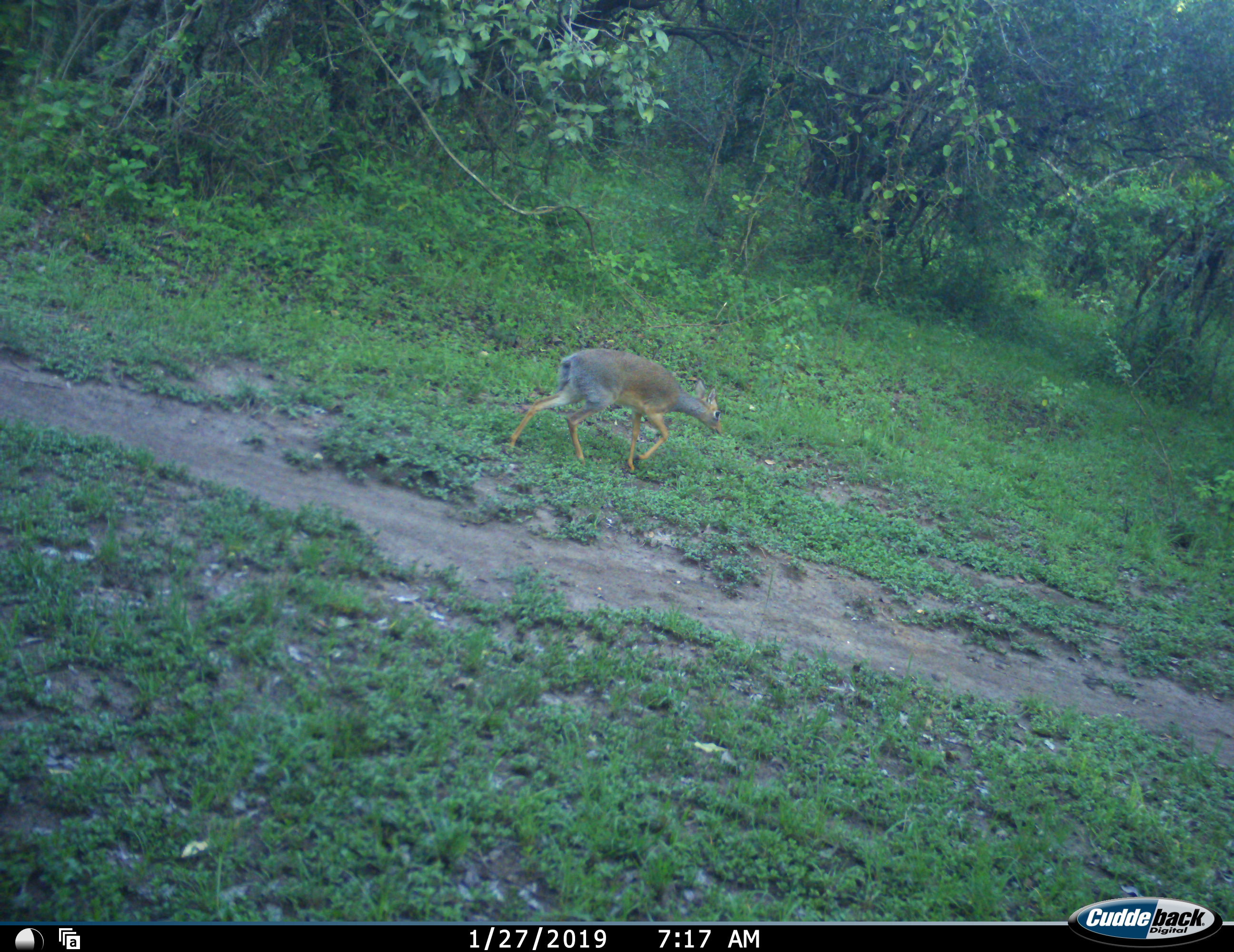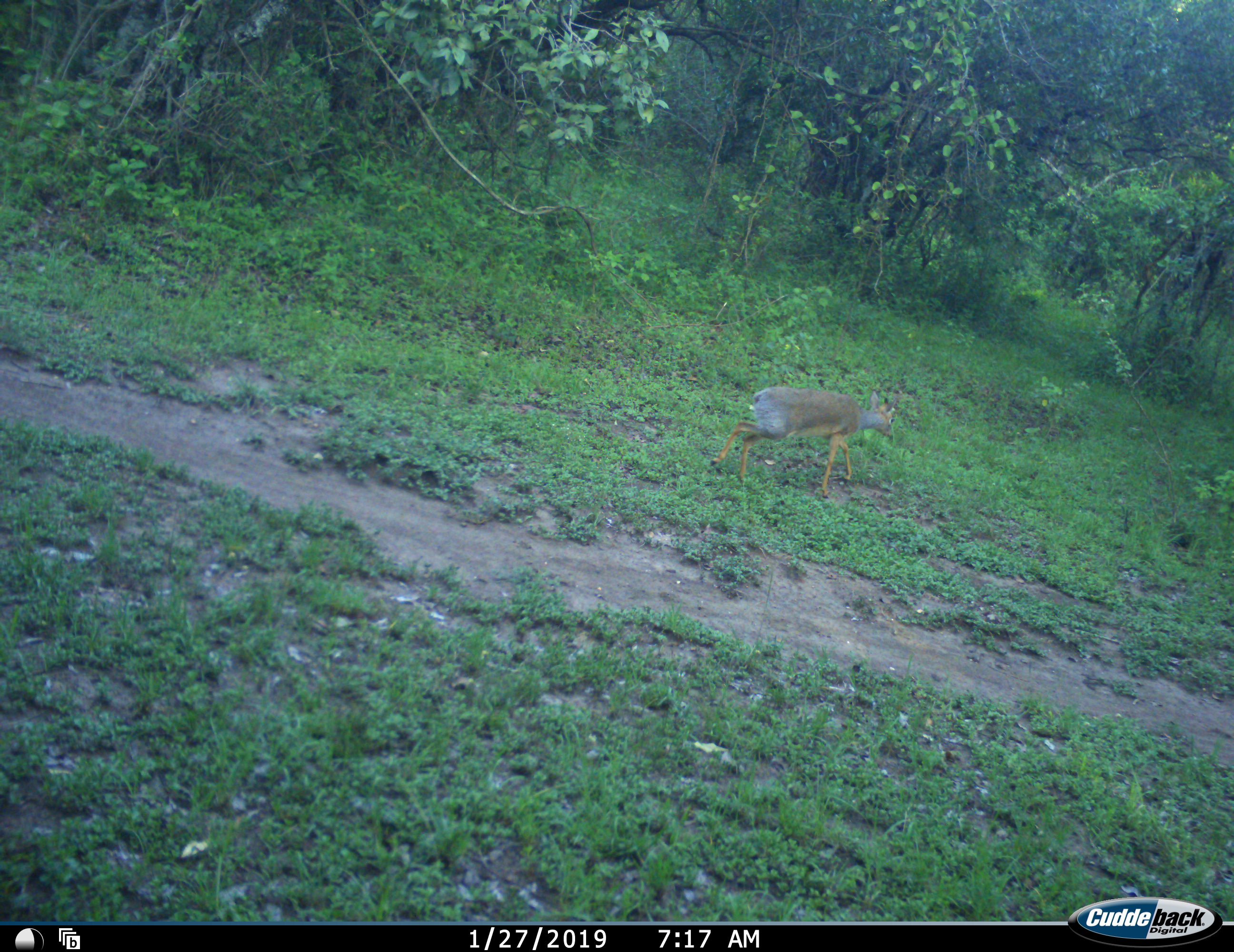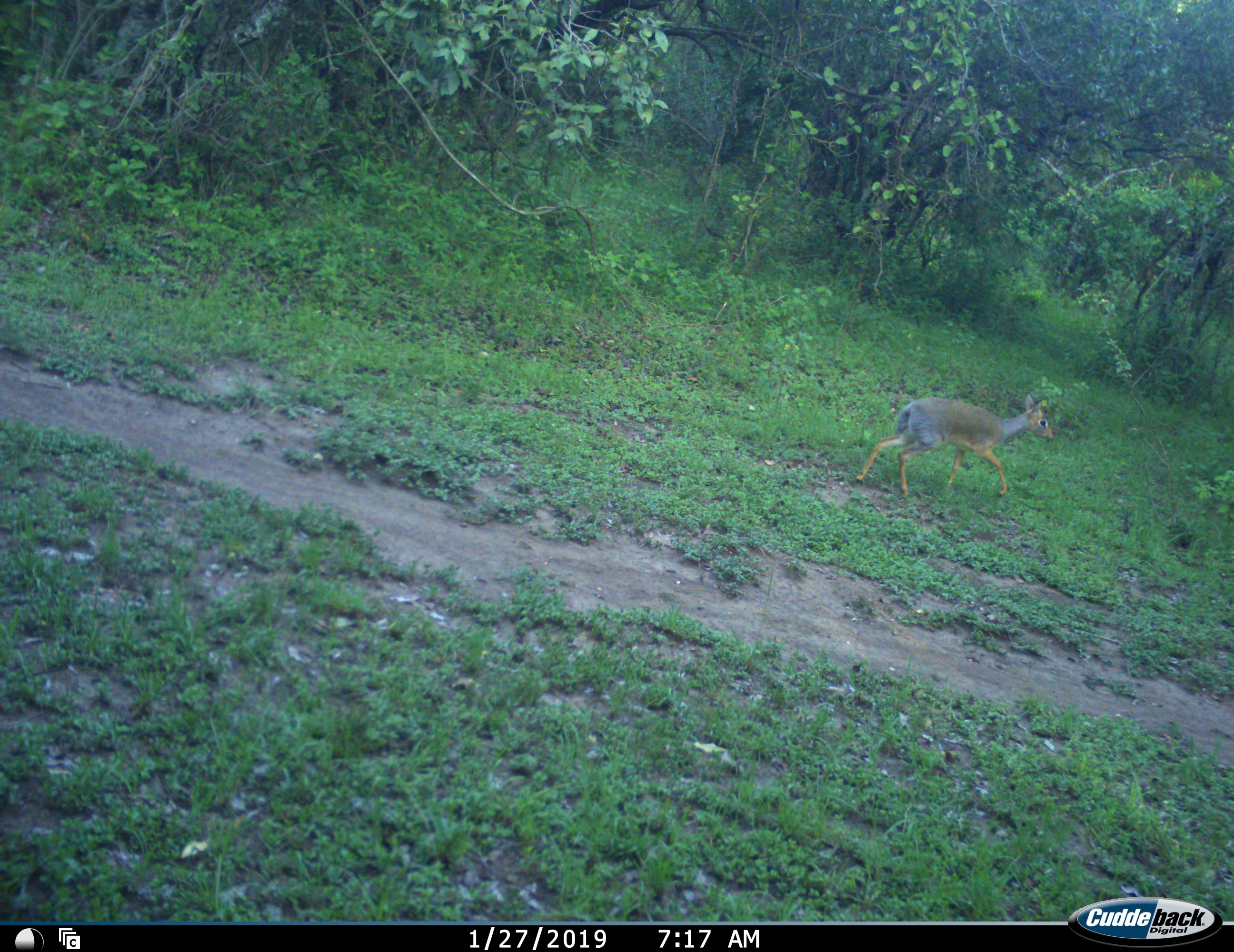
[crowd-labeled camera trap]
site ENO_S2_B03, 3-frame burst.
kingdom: Animalia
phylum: Chordata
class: Mammalia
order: Artiodactyla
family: Bovidae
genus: Madoqua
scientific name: Madoqua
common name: dik-dik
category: dikdik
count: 1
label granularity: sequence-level